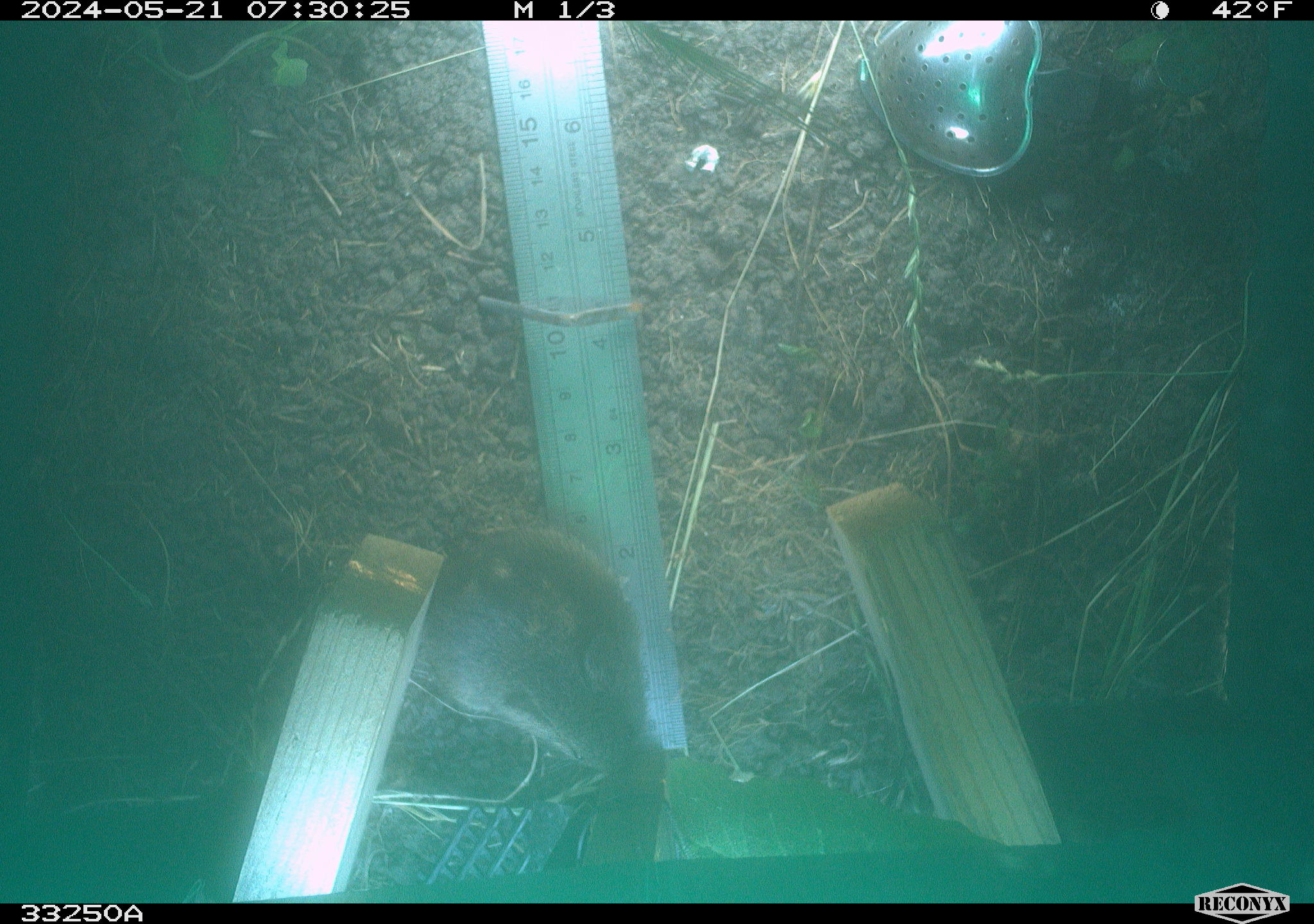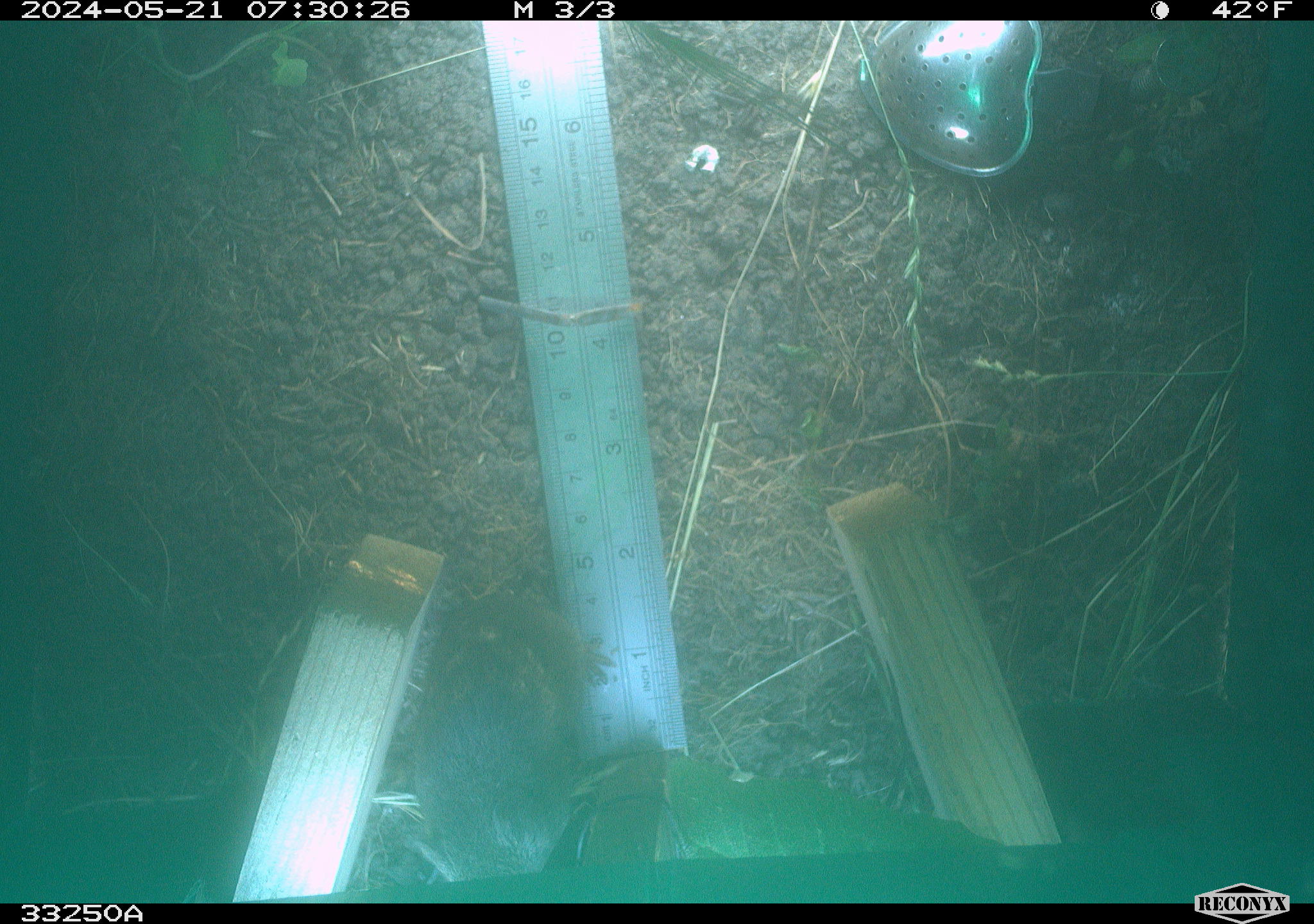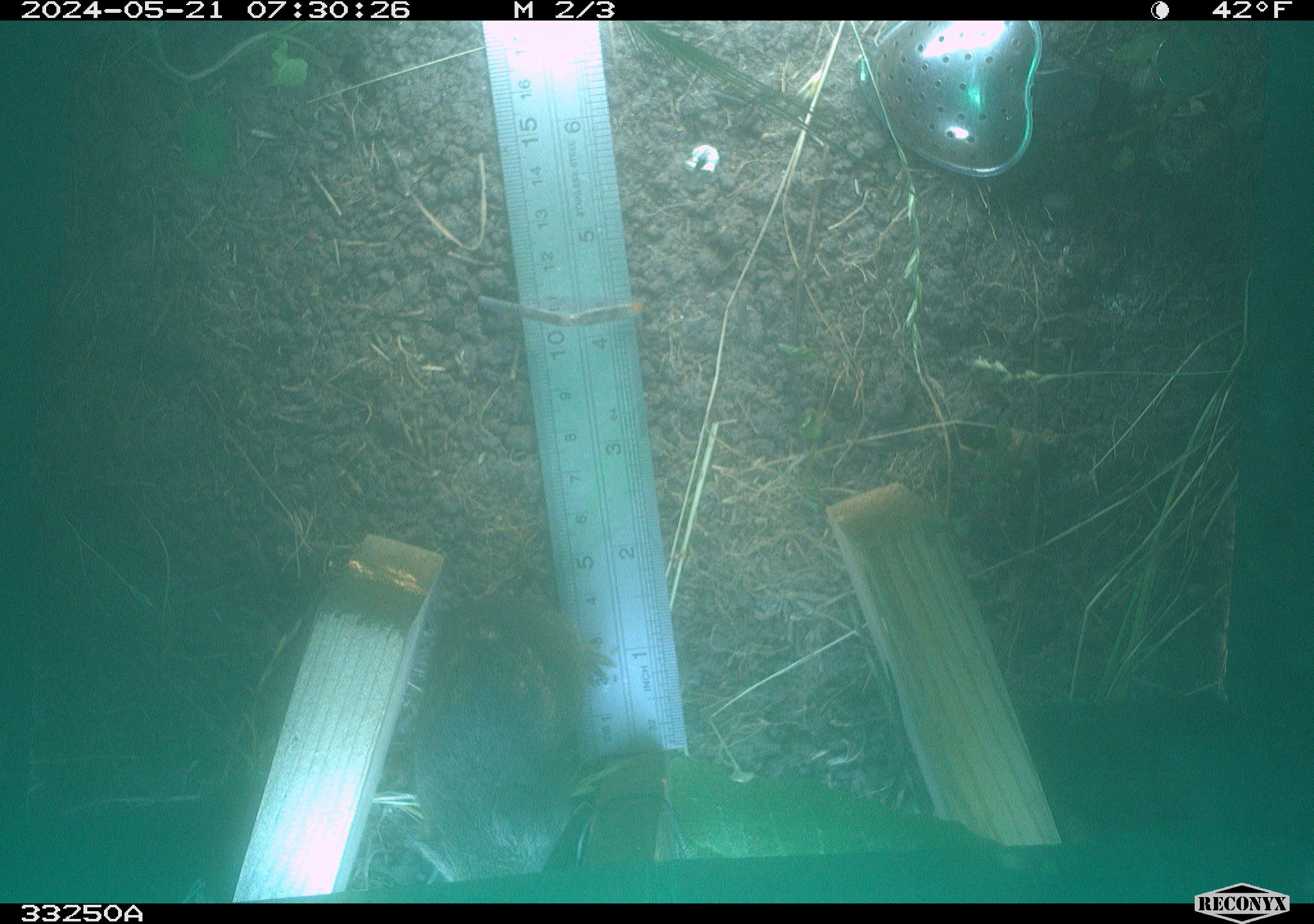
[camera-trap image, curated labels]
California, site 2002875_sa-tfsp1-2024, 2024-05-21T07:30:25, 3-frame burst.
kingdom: Animalia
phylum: Chordata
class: Mammalia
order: Rodentia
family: Cricetidae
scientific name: Arvicolinae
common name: voles, lemmings, and muskrats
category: arvicolinae subfamily